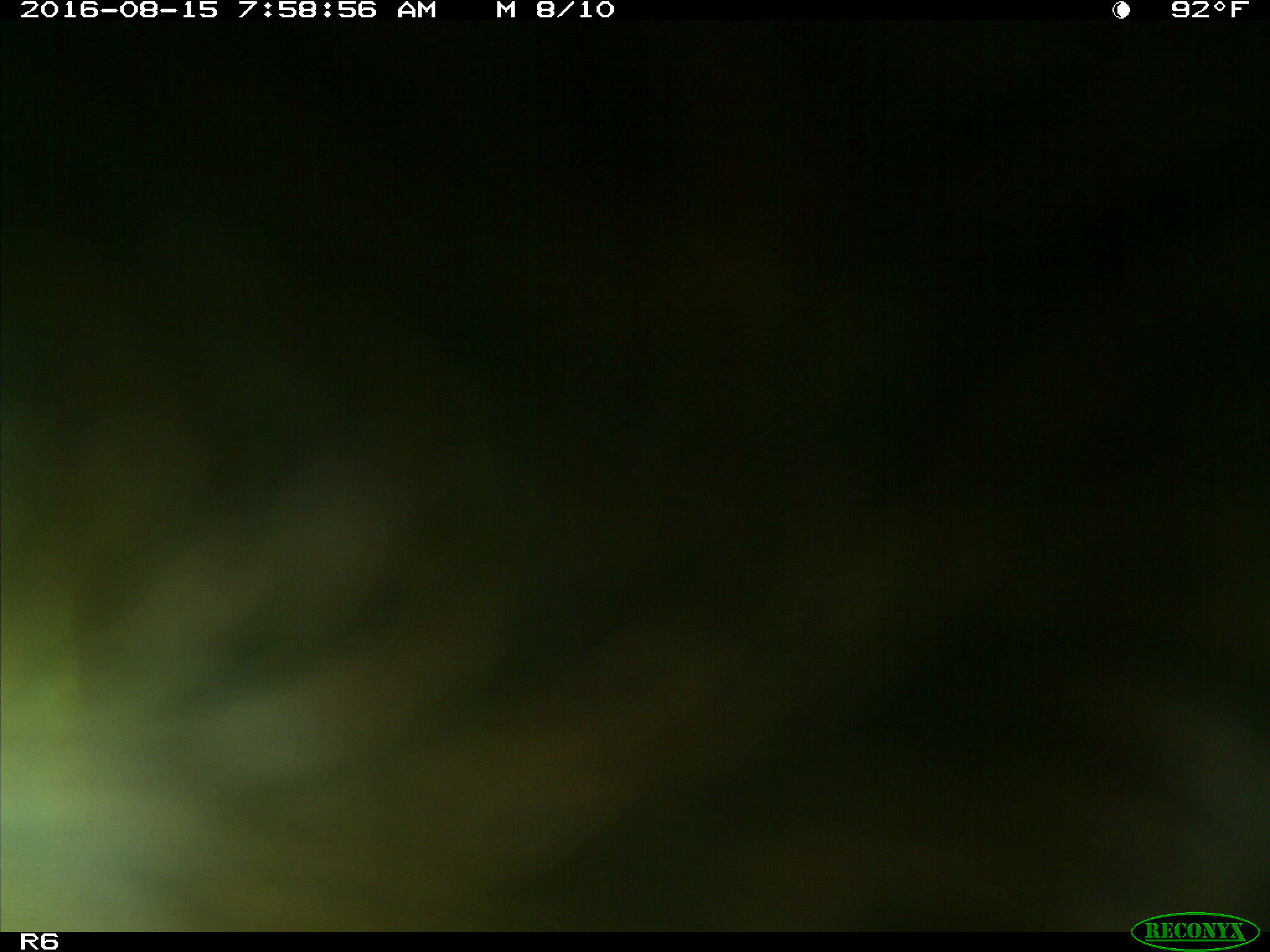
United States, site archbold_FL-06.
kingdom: Animalia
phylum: Chordata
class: Mammalia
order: Artiodactyla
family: Bovidae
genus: Bos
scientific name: Bos taurus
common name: domestic cow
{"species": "Bos taurus (domestic cow)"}